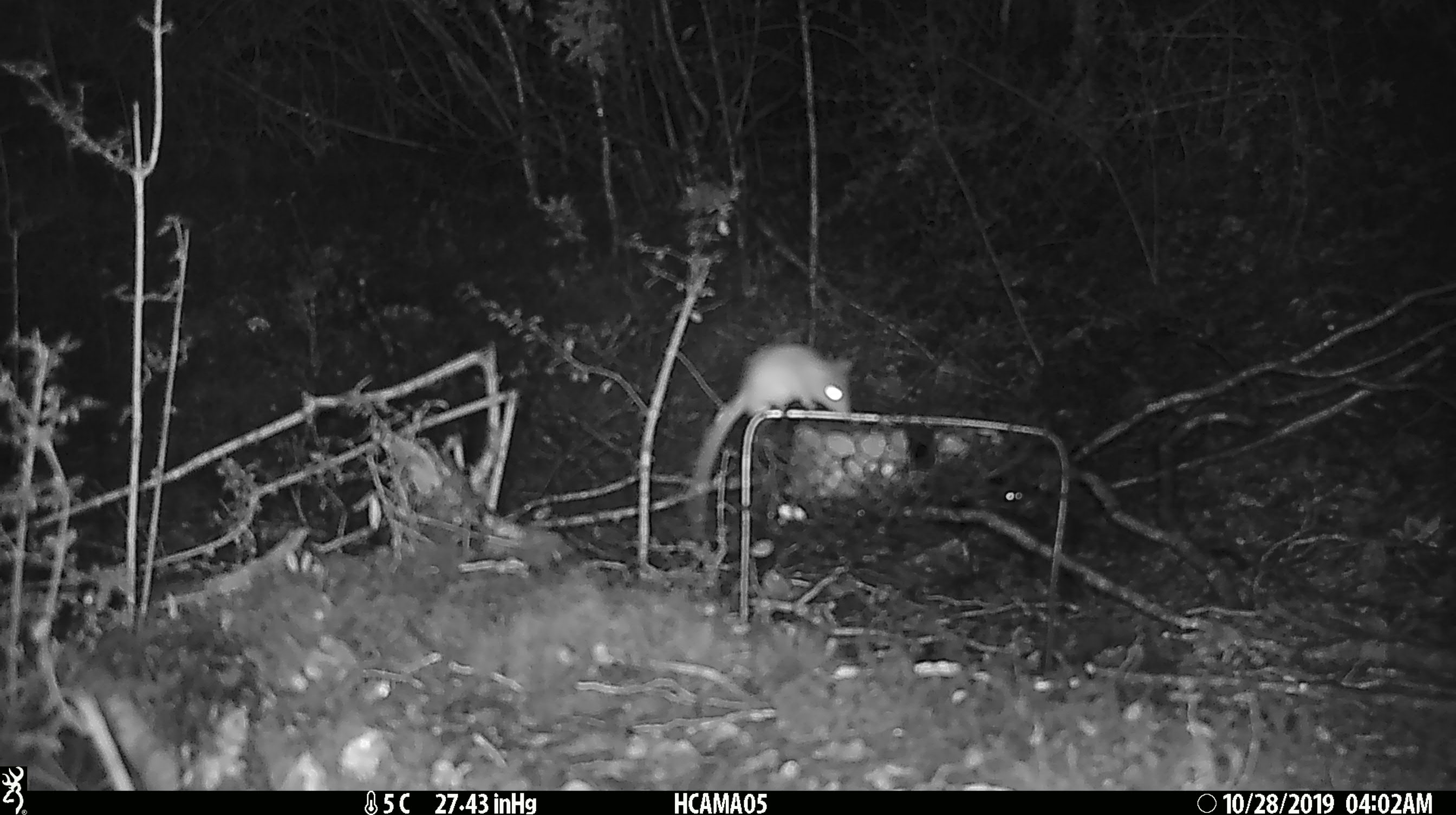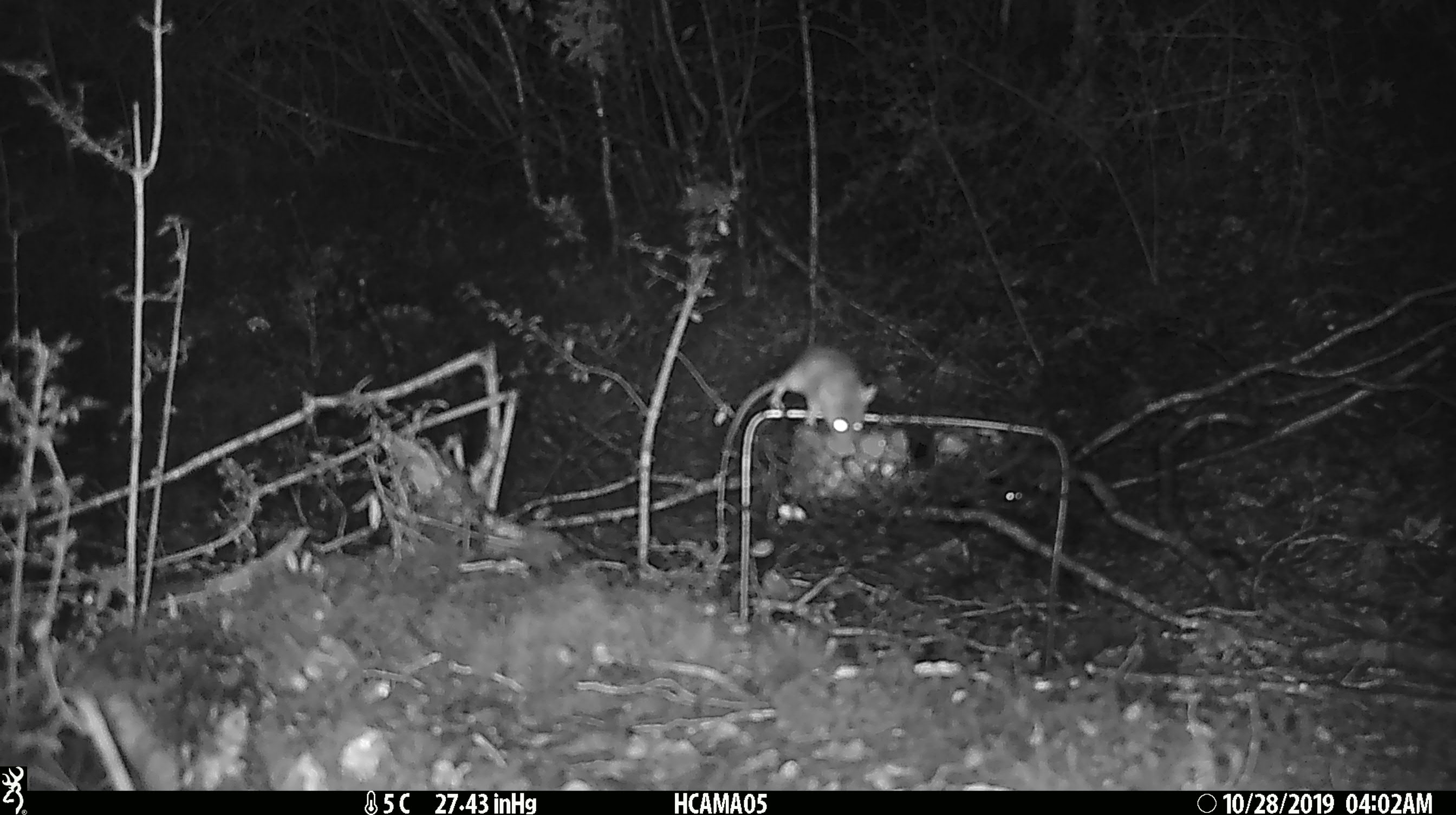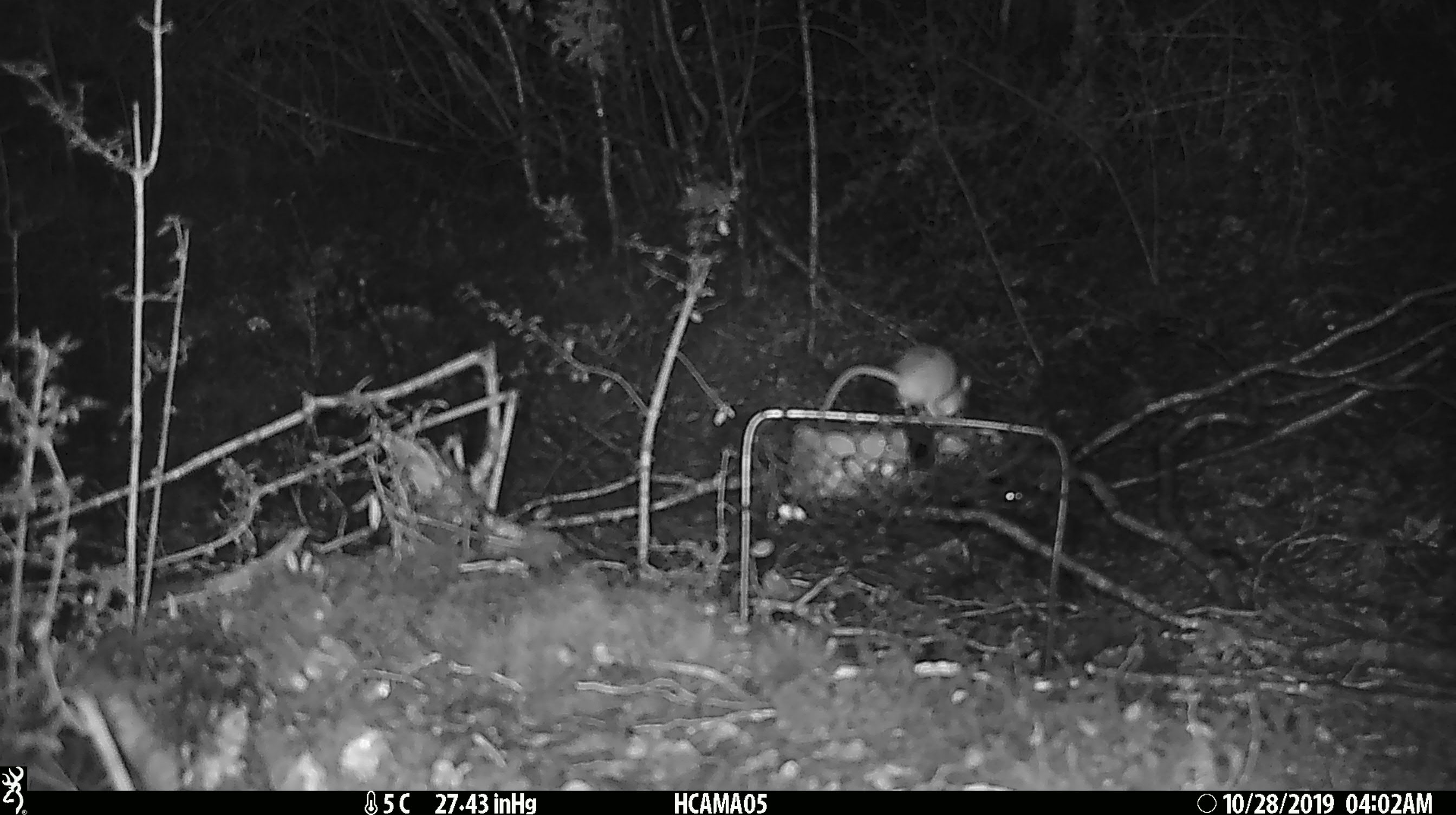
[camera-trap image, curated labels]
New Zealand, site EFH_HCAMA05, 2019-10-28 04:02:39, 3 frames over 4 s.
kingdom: Animalia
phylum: Chordata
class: Mammalia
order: Rodentia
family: Muridae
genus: Mus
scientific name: Mus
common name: mouse